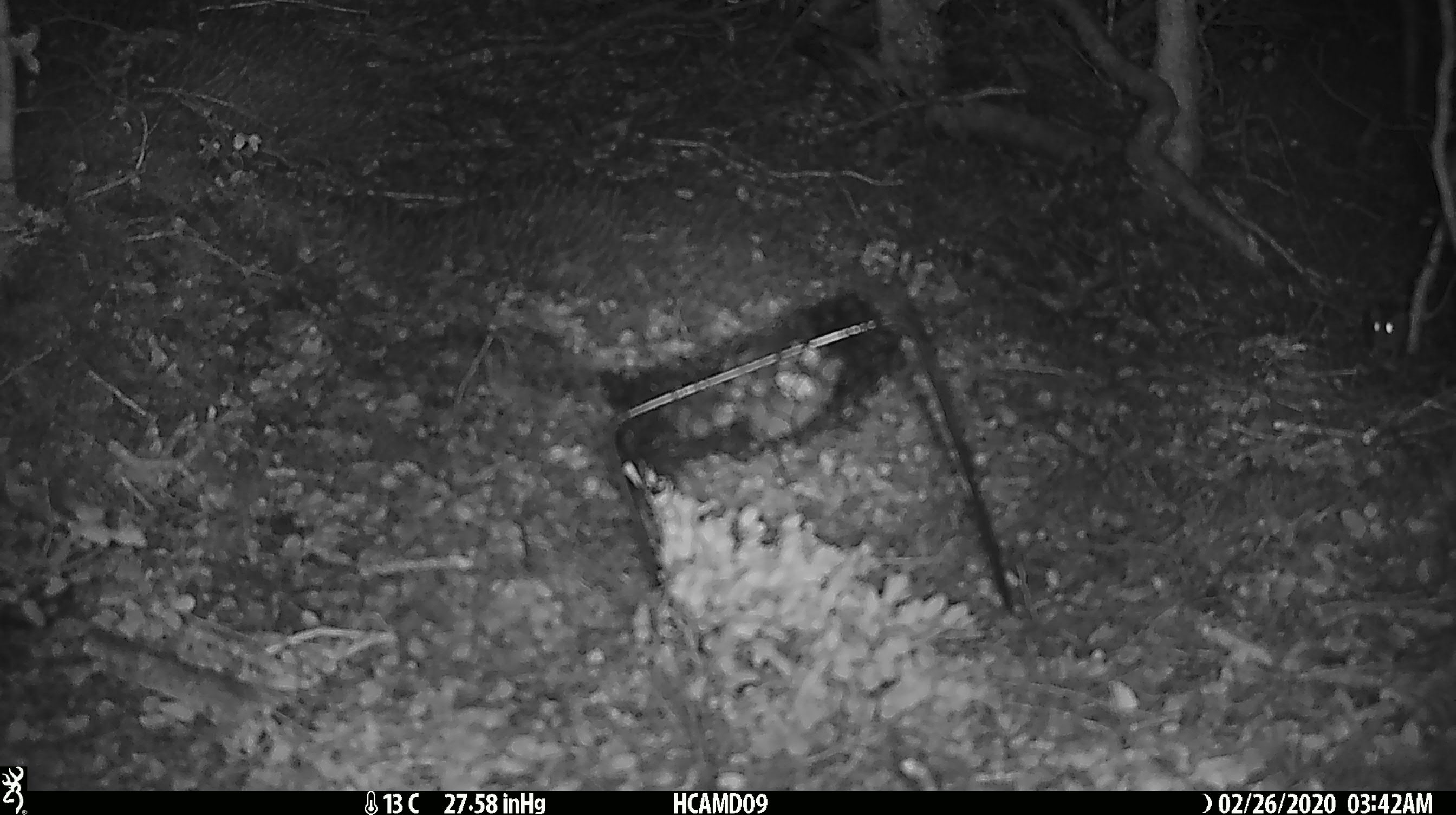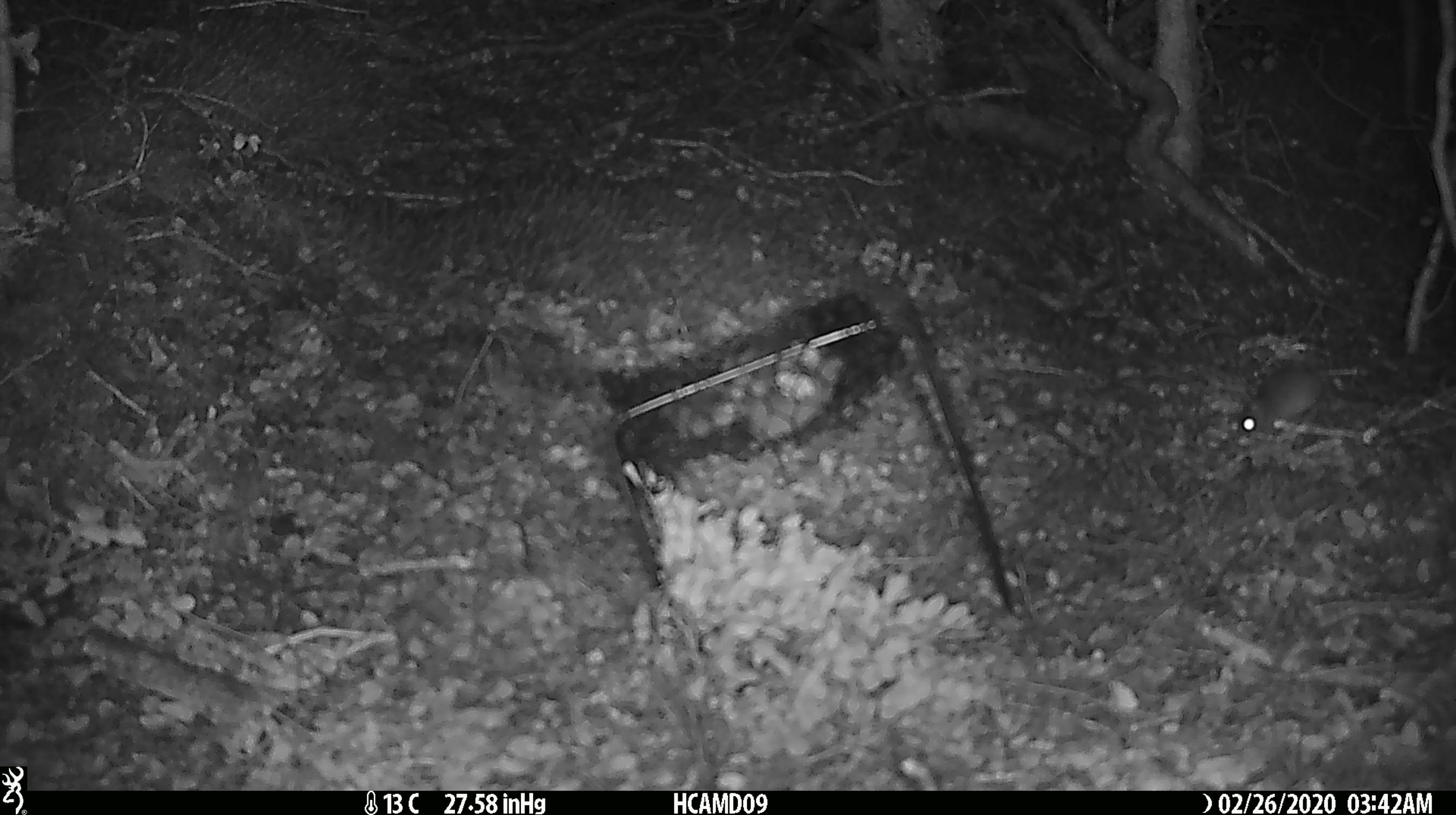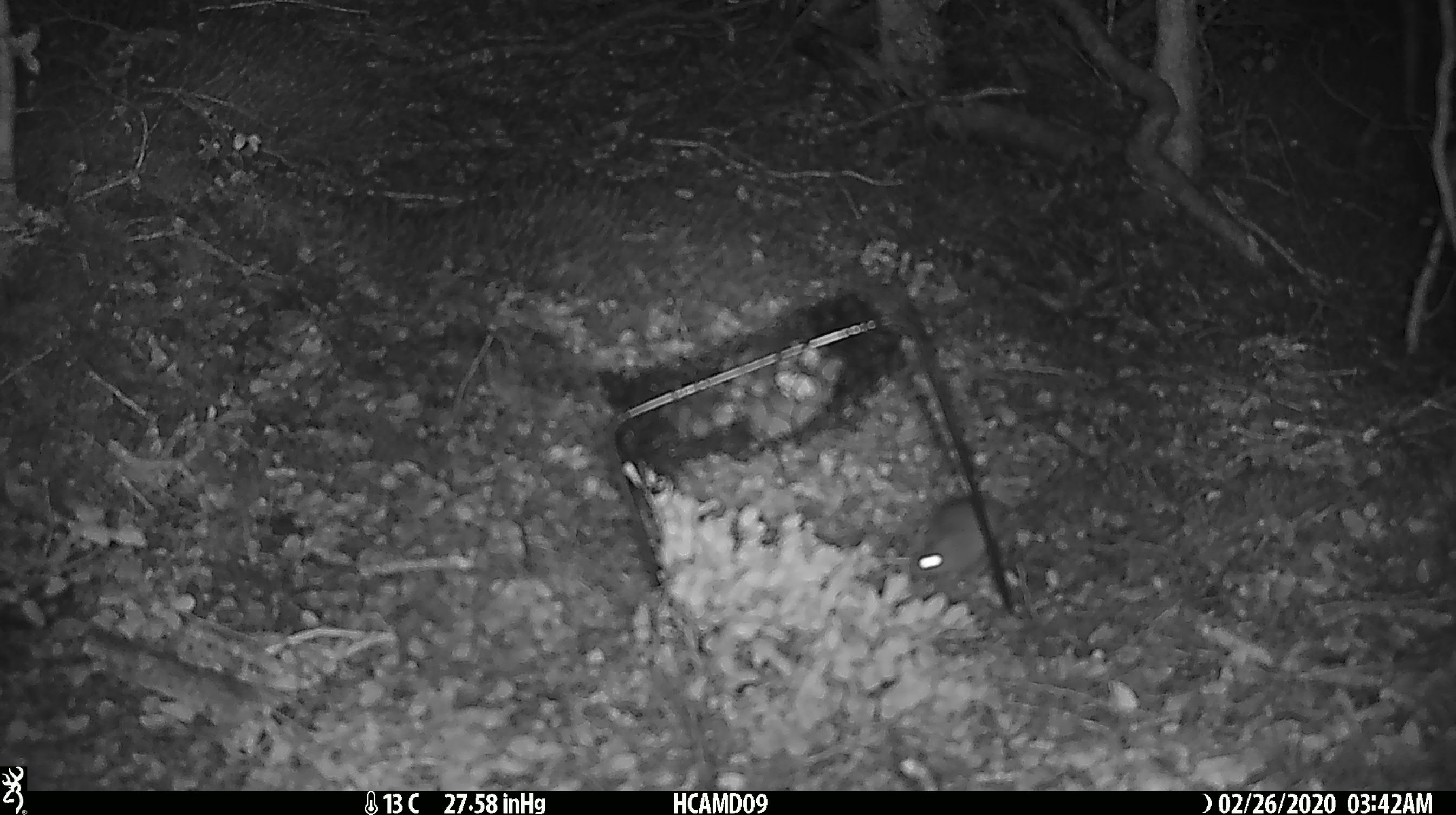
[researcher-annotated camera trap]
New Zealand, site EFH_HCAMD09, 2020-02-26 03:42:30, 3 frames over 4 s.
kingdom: Animalia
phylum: Chordata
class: Mammalia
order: Rodentia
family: Muridae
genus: Mus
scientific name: Mus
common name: mouse